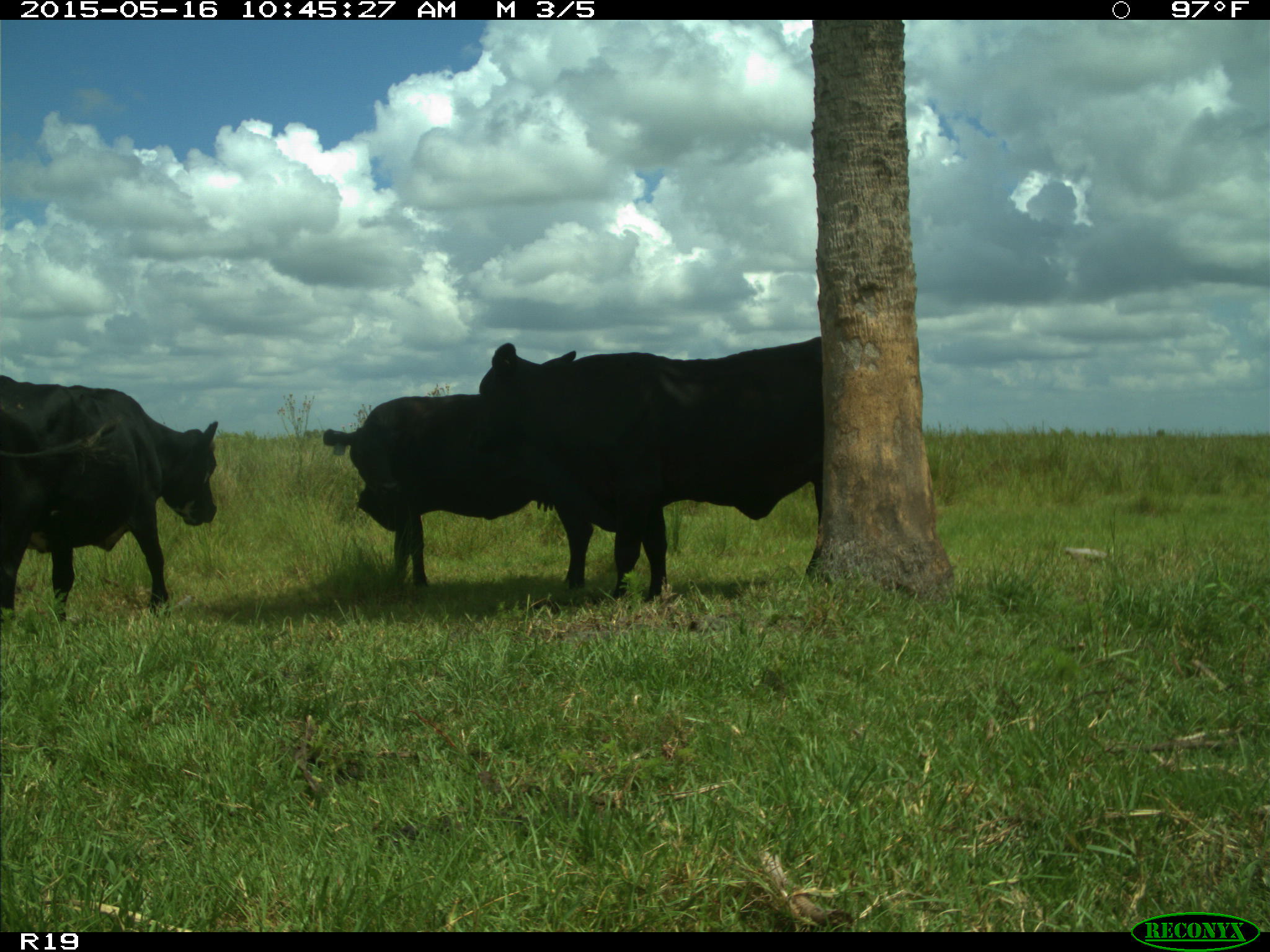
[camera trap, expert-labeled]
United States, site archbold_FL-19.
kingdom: Animalia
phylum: Chordata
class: Mammalia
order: Artiodactyla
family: Bovidae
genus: Bos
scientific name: Bos taurus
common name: domestic cow